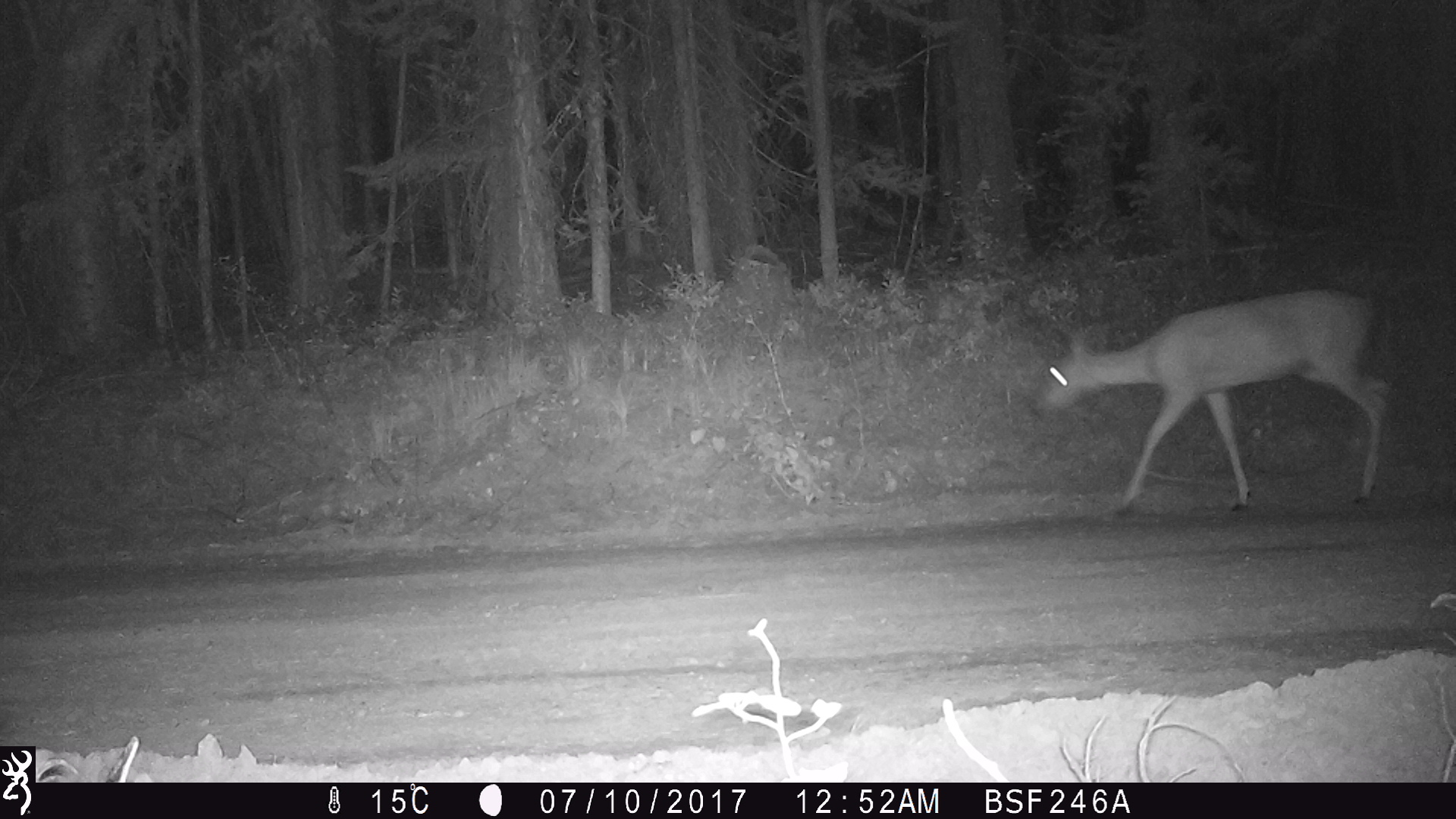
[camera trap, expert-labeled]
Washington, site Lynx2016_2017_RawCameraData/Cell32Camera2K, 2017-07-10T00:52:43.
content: unidentified animal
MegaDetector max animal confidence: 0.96